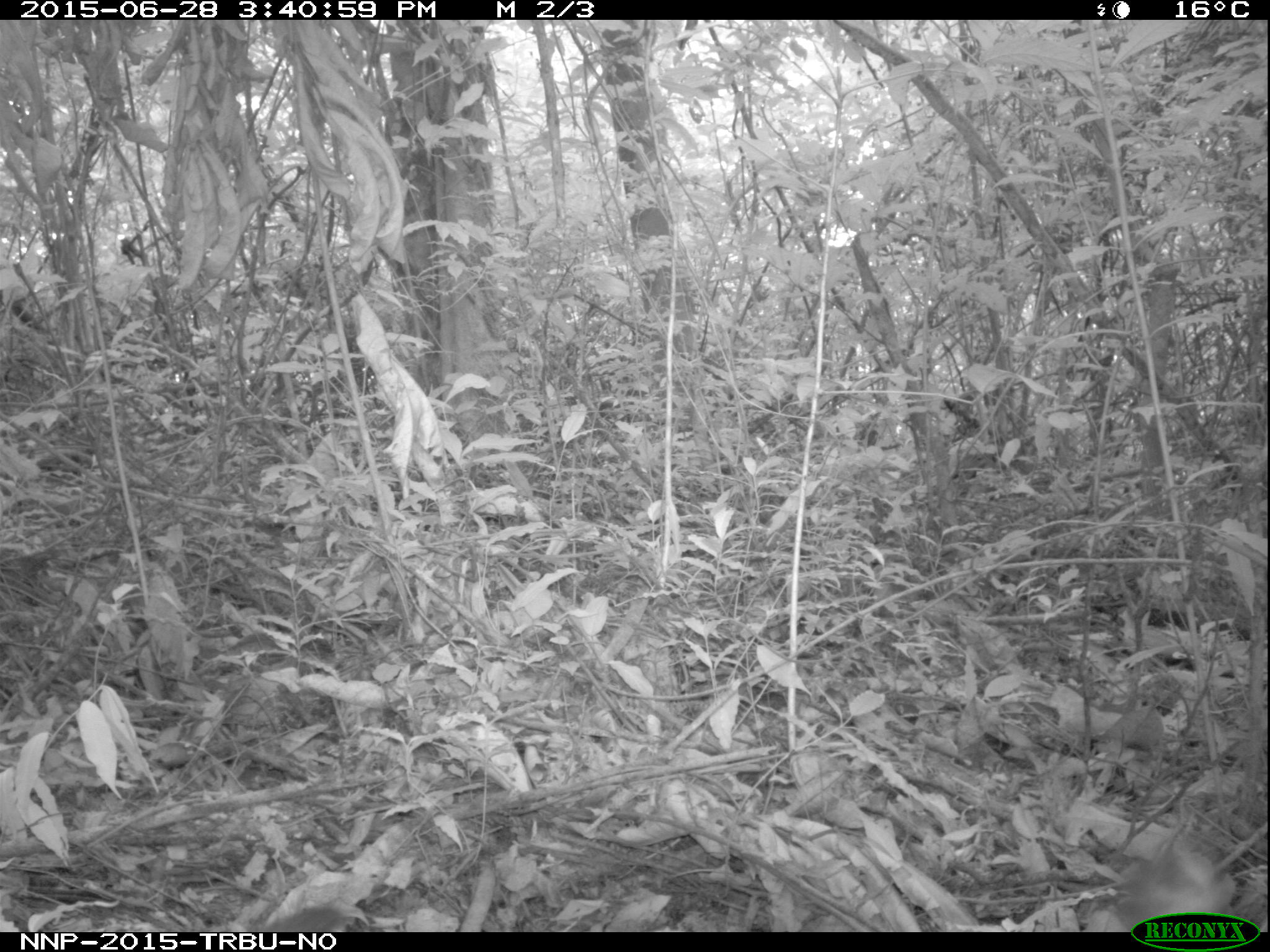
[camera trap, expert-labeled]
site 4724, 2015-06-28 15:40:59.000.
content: unidentified animal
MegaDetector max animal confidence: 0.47